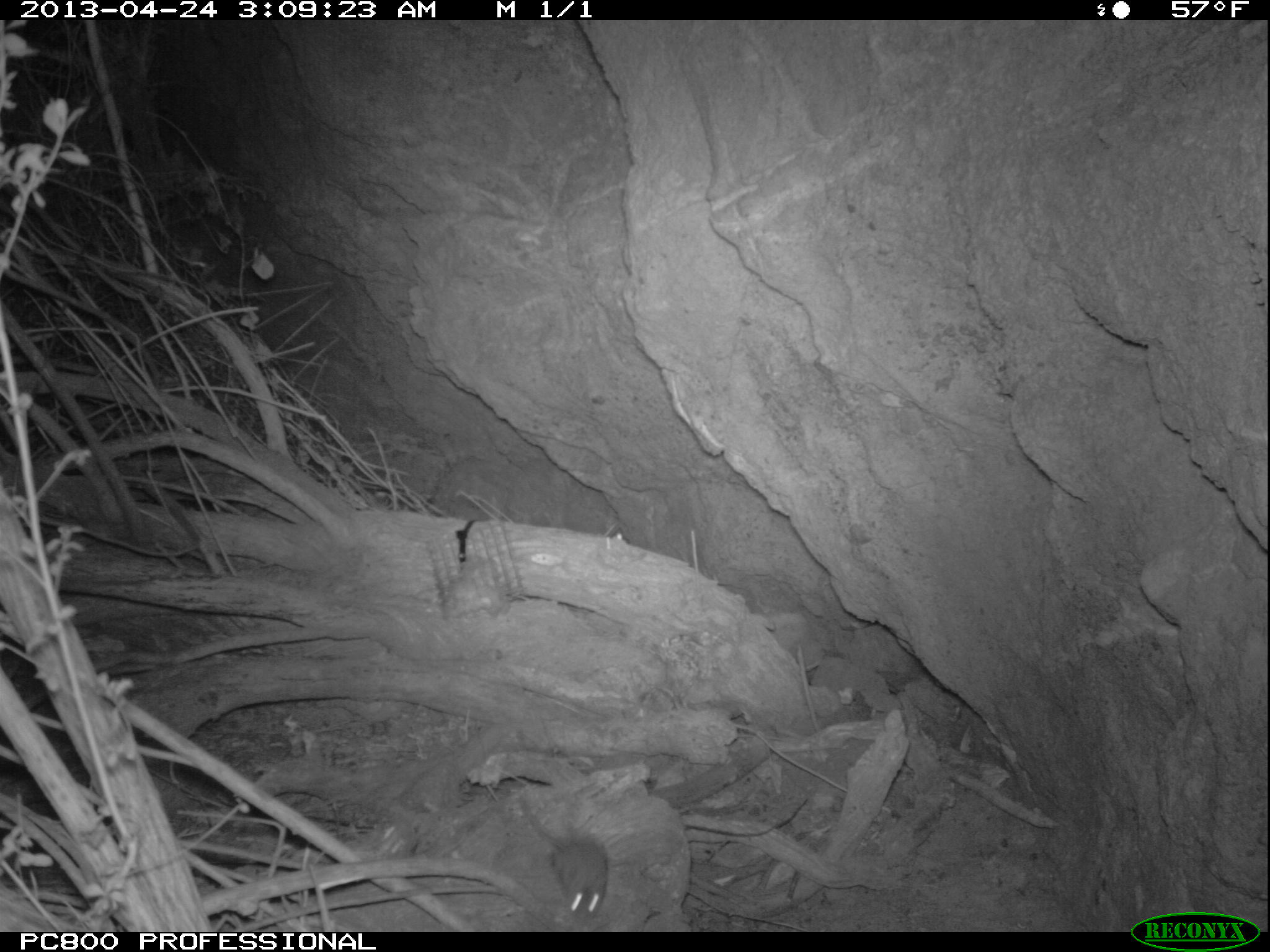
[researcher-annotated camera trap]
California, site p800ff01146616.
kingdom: Animalia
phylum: Chordata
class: Mammalia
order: Rodentia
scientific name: Rodentia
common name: rodent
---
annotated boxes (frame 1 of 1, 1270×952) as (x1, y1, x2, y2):
rodent: (516, 793, 608, 918)